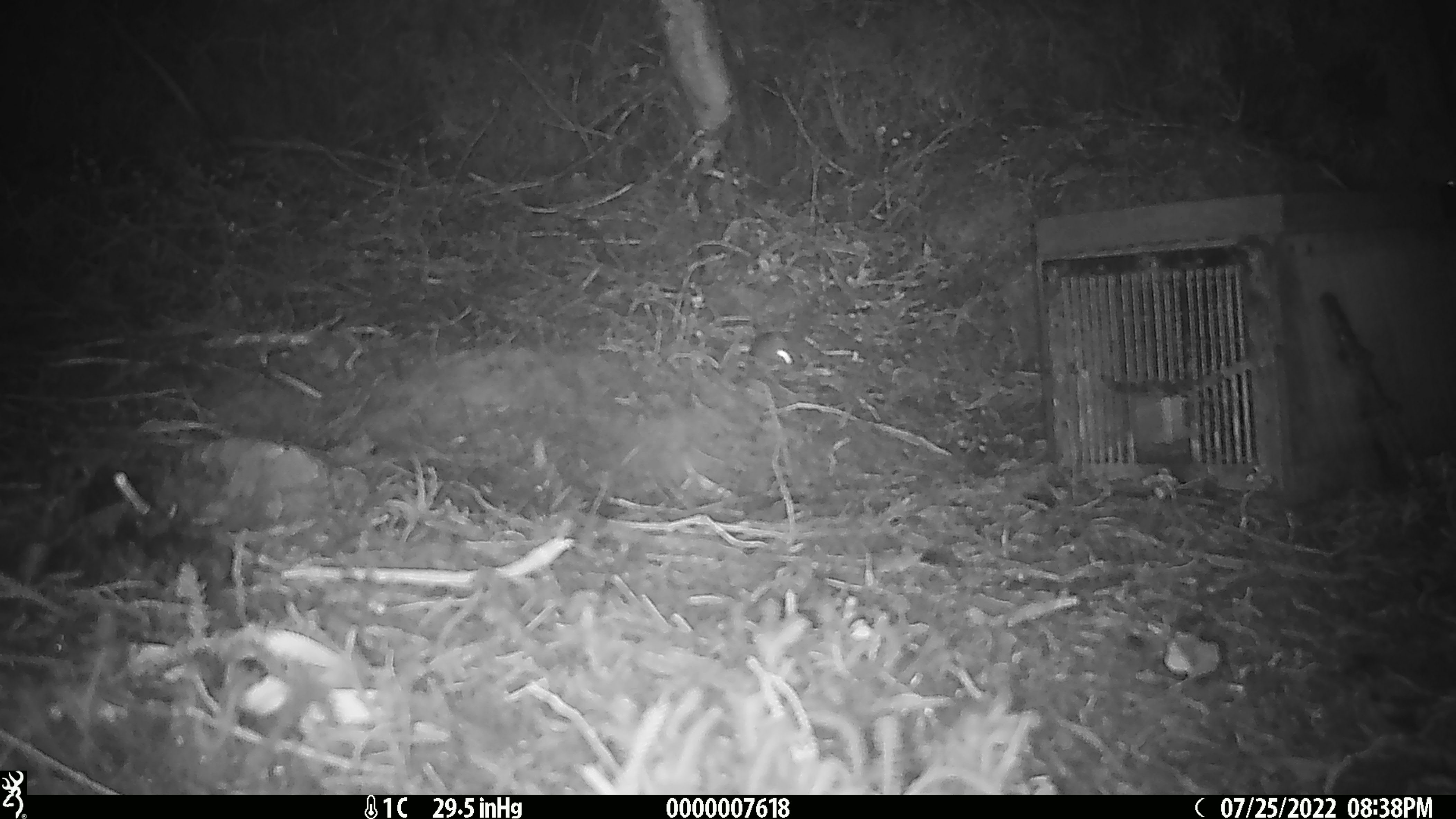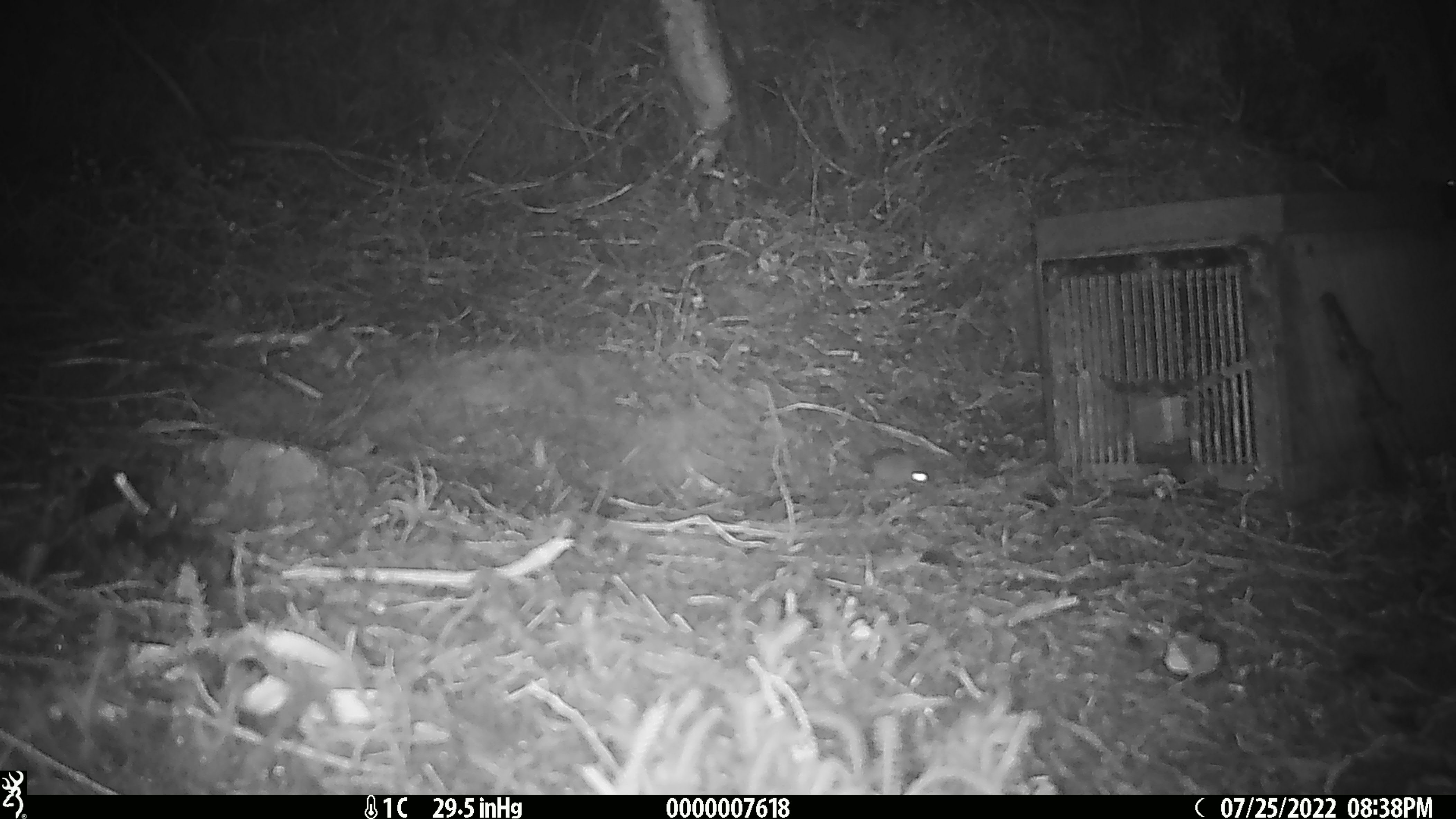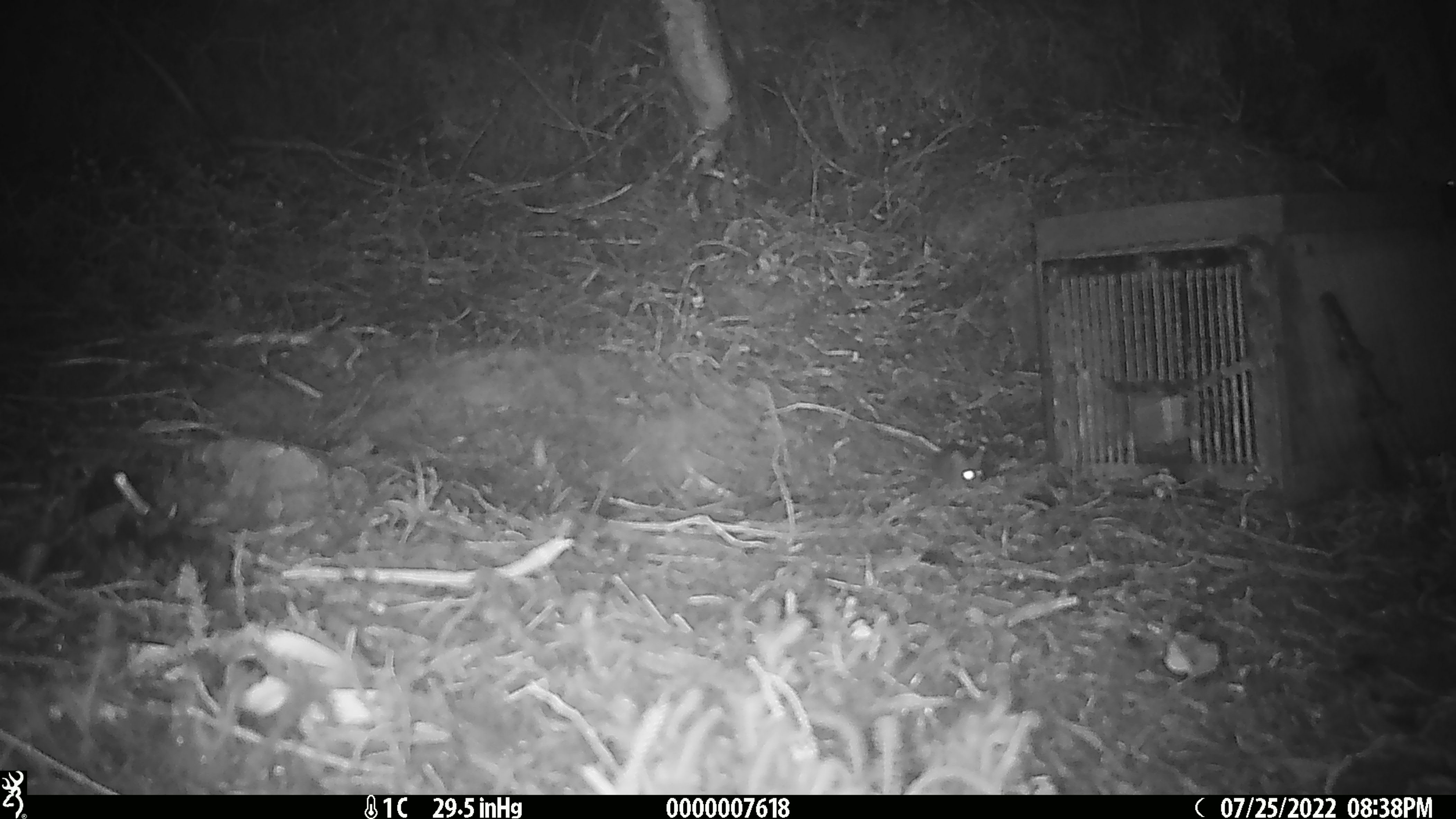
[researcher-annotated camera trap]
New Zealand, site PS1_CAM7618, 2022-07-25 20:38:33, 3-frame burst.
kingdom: Animalia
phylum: Chordata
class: Mammalia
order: Rodentia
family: Muridae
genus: Mus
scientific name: Mus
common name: mouse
Mouse (Mus).